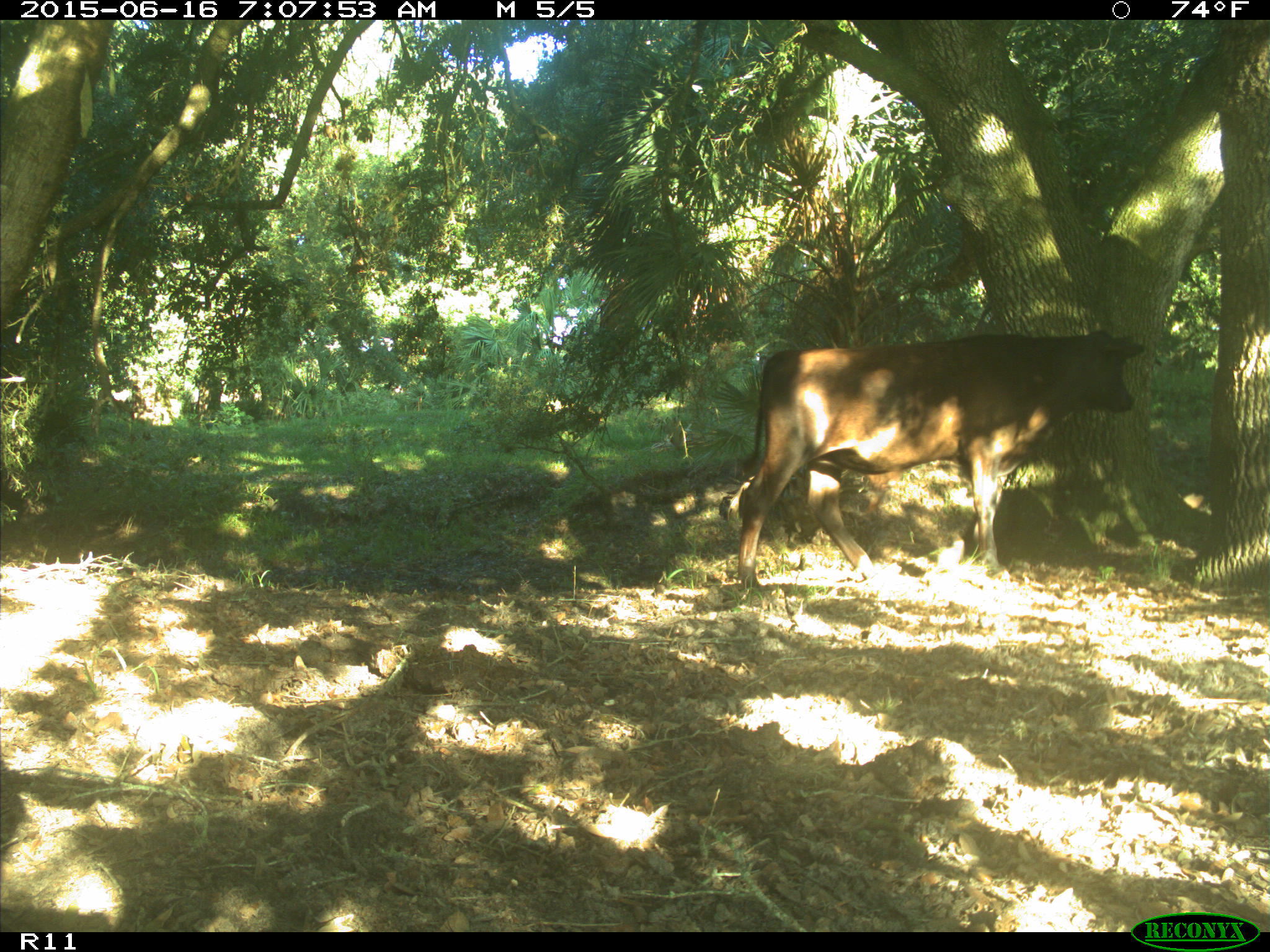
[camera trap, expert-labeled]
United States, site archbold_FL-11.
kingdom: Animalia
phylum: Chordata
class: Mammalia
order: Artiodactyla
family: Bovidae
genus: Bos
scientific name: Bos taurus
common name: domestic cow